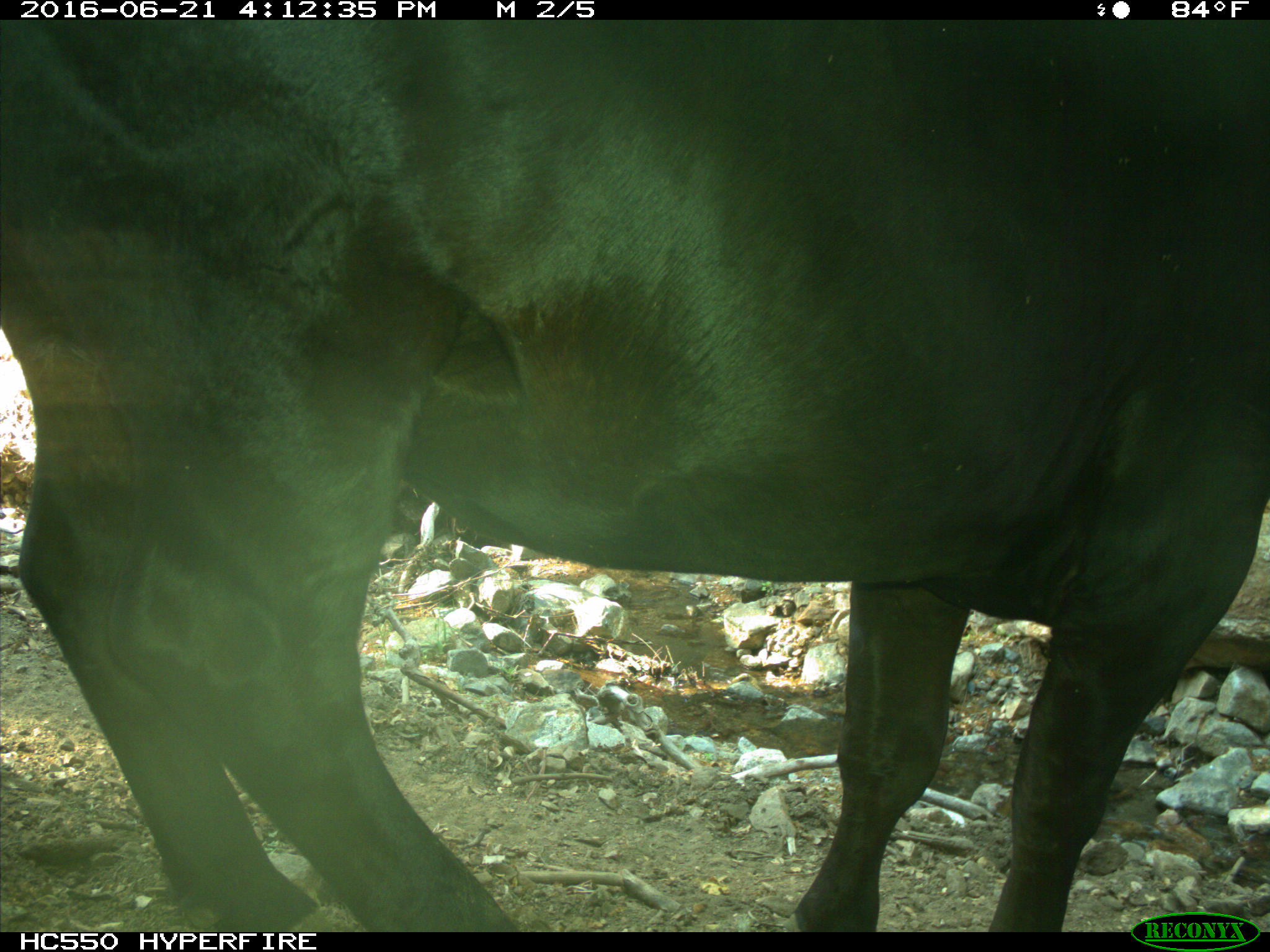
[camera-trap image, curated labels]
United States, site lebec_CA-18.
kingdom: Animalia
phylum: Chordata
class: Mammalia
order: Artiodactyla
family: Bovidae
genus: Bos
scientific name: Bos taurus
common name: domestic cow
Bos taurus (domestic cow).